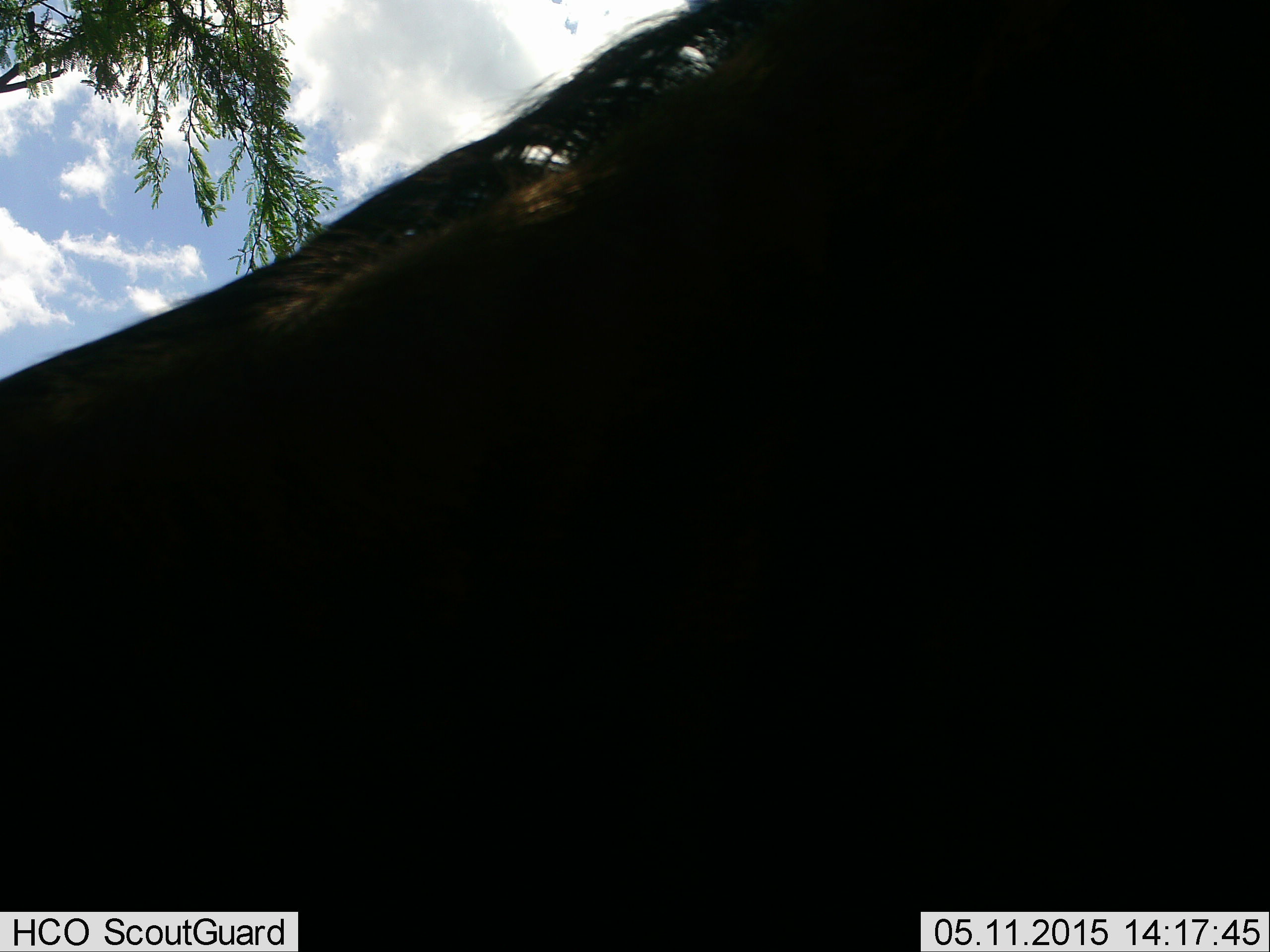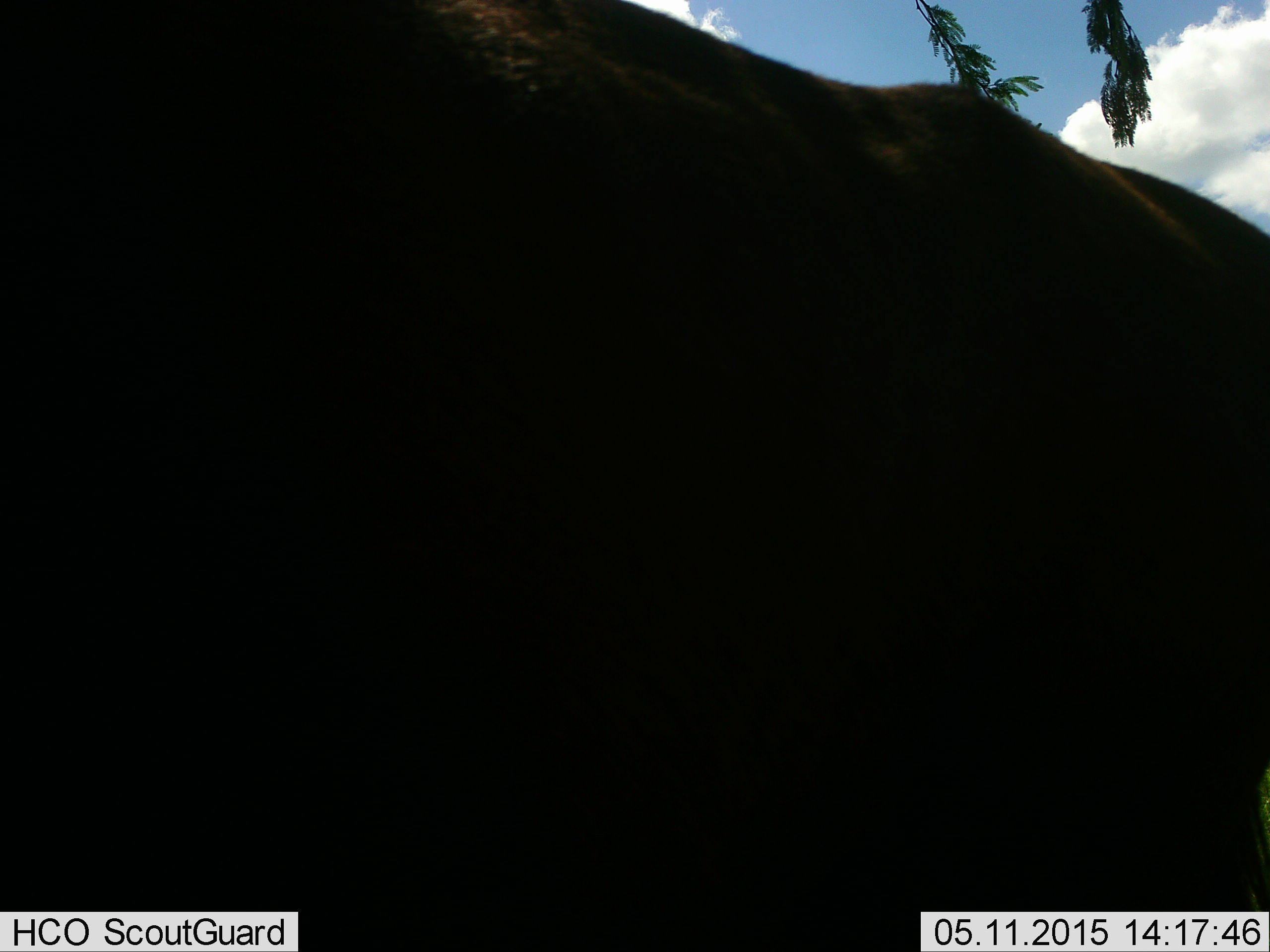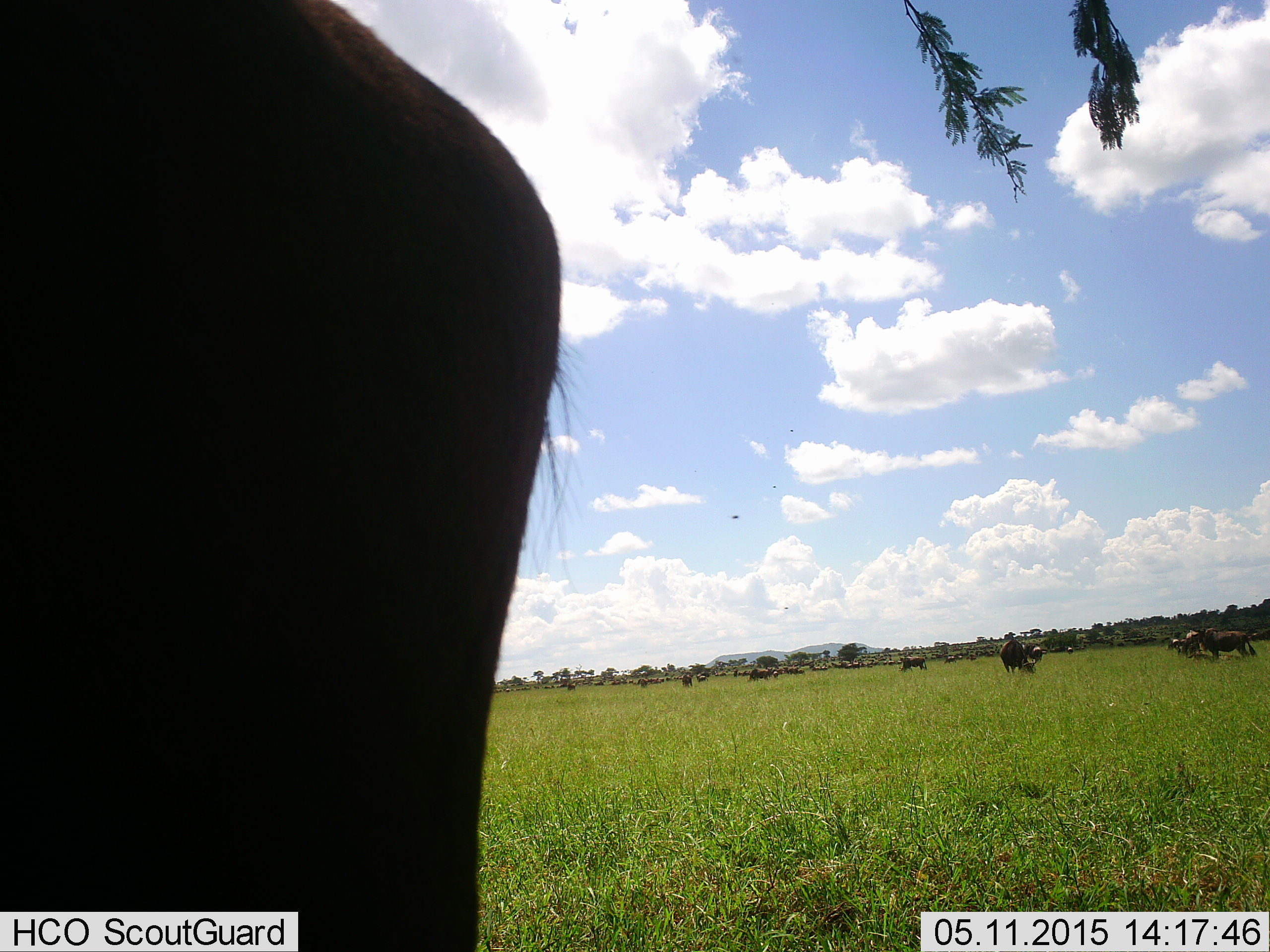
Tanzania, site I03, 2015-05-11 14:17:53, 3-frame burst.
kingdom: Animalia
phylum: Chordata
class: Mammalia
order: Artiodactyla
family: Bovidae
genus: Connochaetes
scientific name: Connochaetes taurinus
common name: blue wildebeest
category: wildebeest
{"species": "wildebeest (blue wildebeest) (Connochaetes taurinus)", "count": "11-50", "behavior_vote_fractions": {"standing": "40%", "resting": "10%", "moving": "90%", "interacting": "0%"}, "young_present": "0%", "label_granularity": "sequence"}